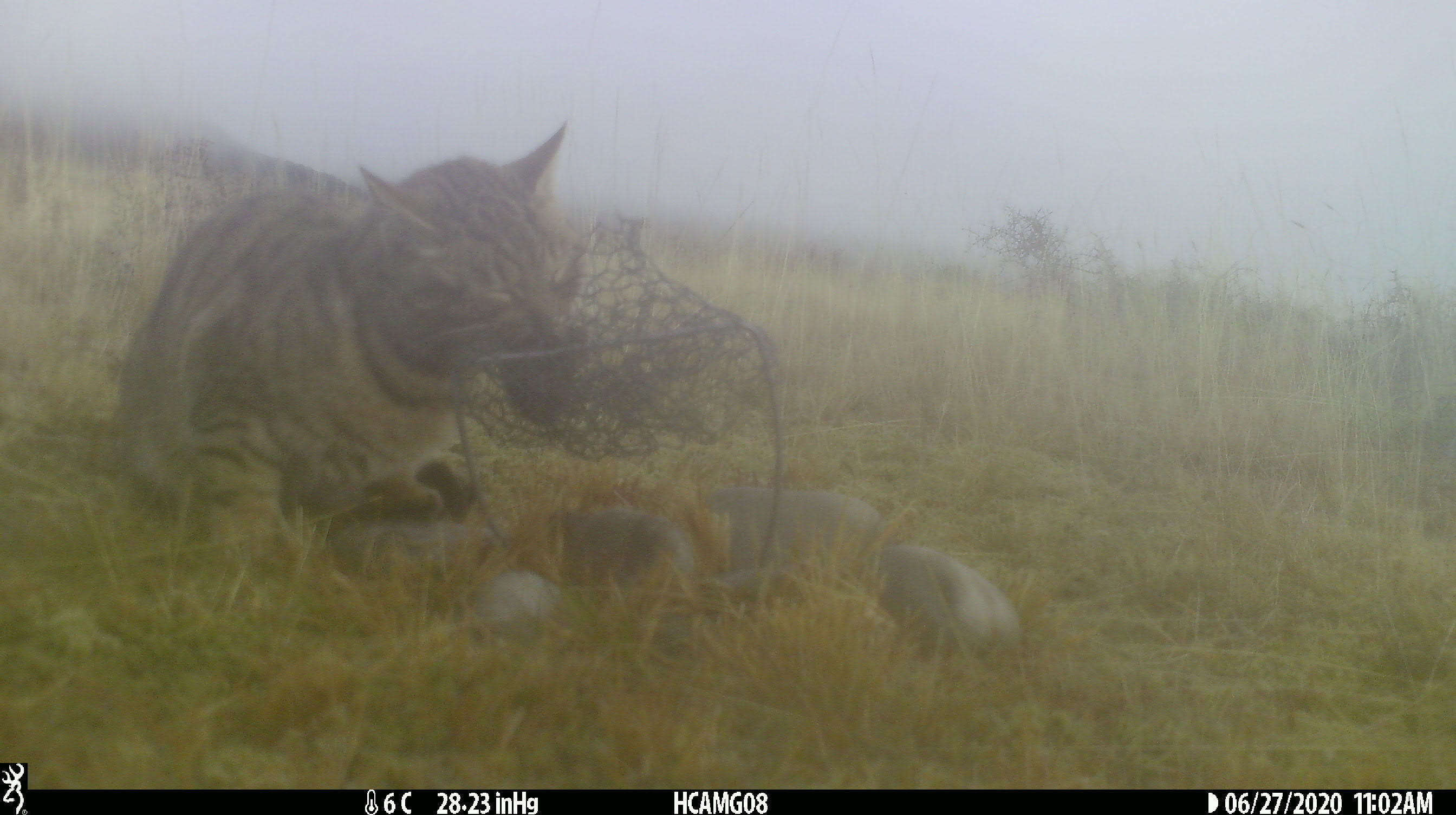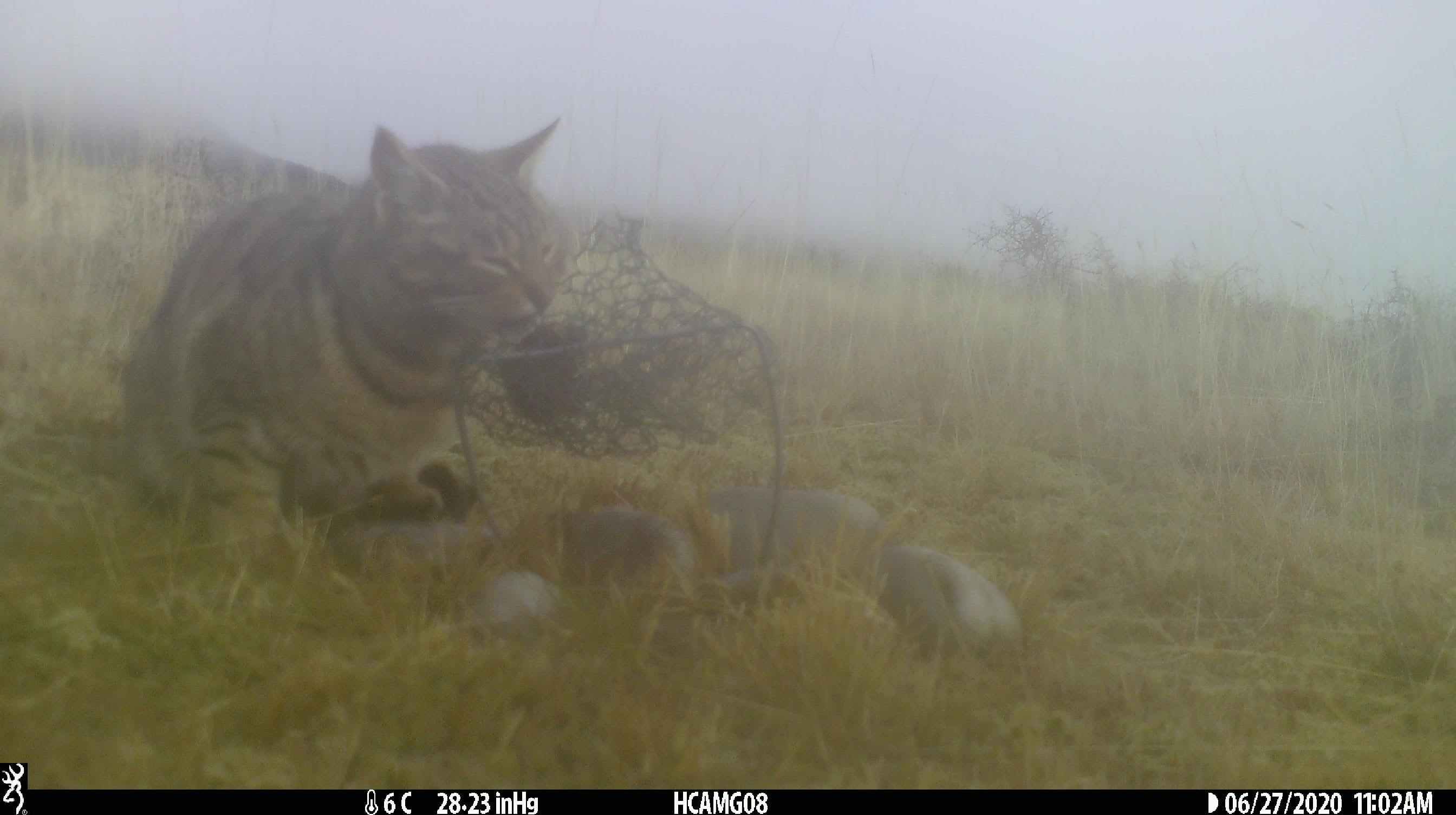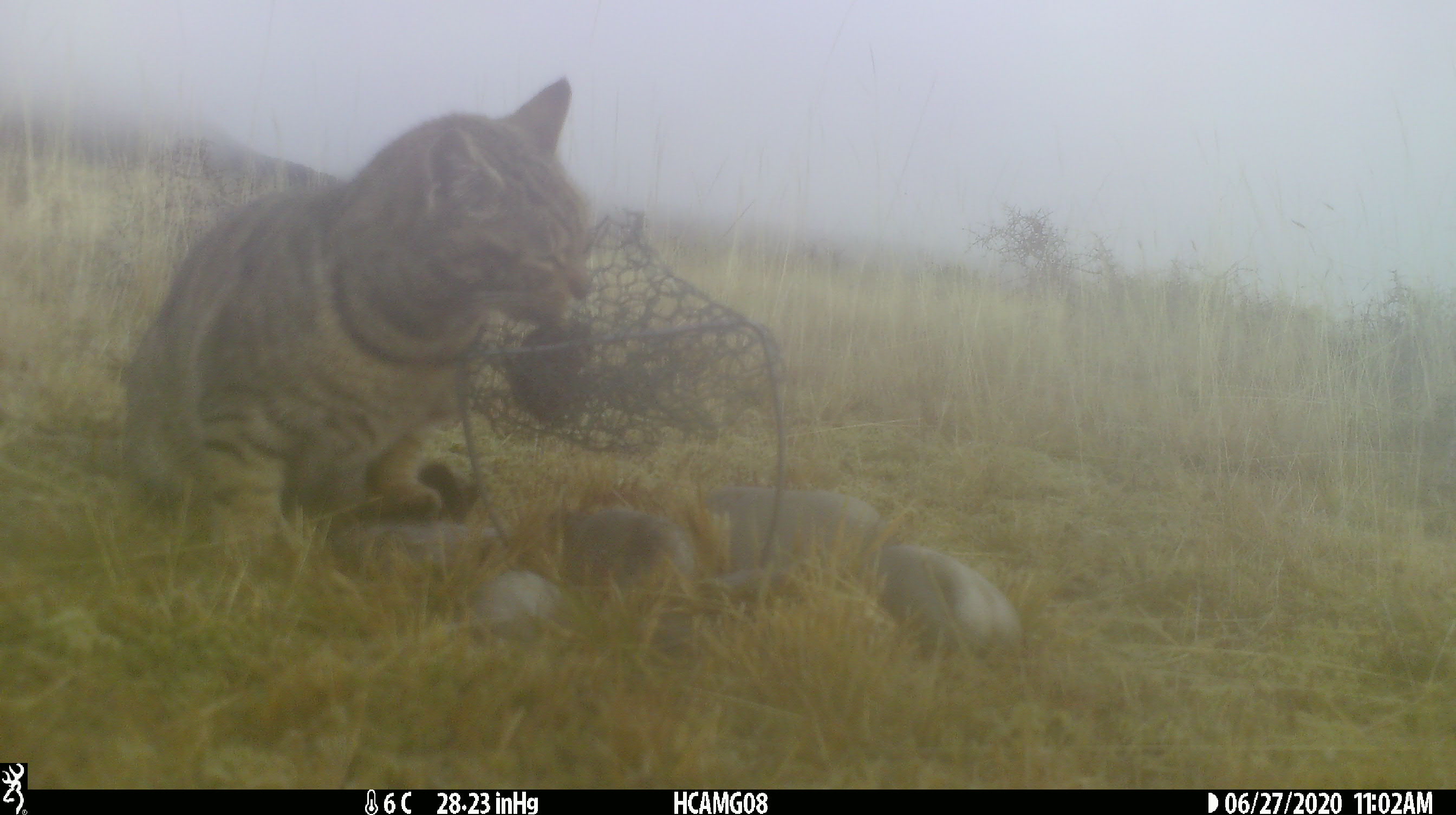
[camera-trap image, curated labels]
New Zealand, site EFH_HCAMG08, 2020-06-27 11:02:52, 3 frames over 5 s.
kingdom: Animalia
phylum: Chordata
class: Mammalia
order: Carnivora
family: Felidae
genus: Felis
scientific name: Felis catus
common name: domestic cat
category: cat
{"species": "cat (domestic cat) (Felis catus)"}